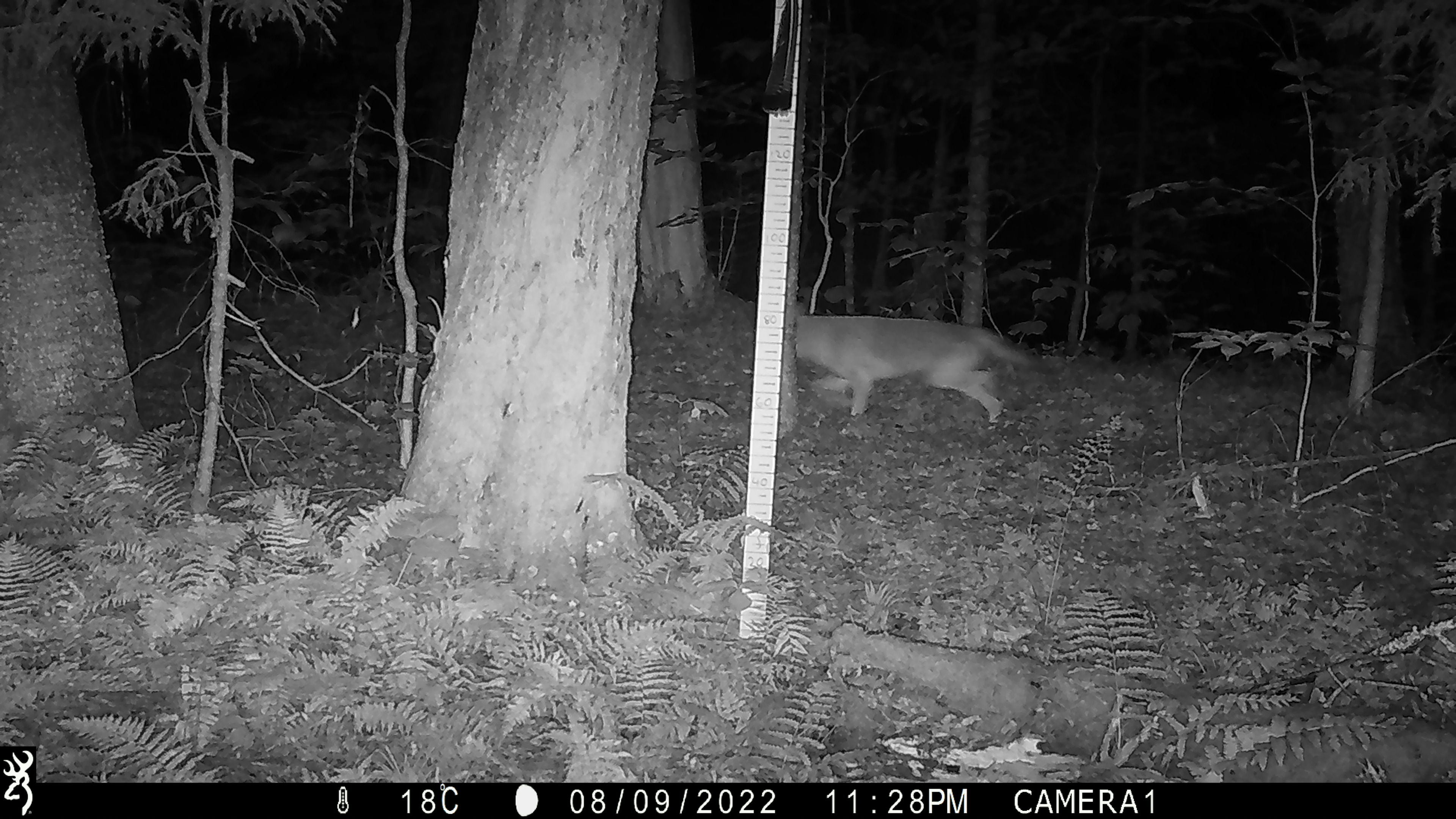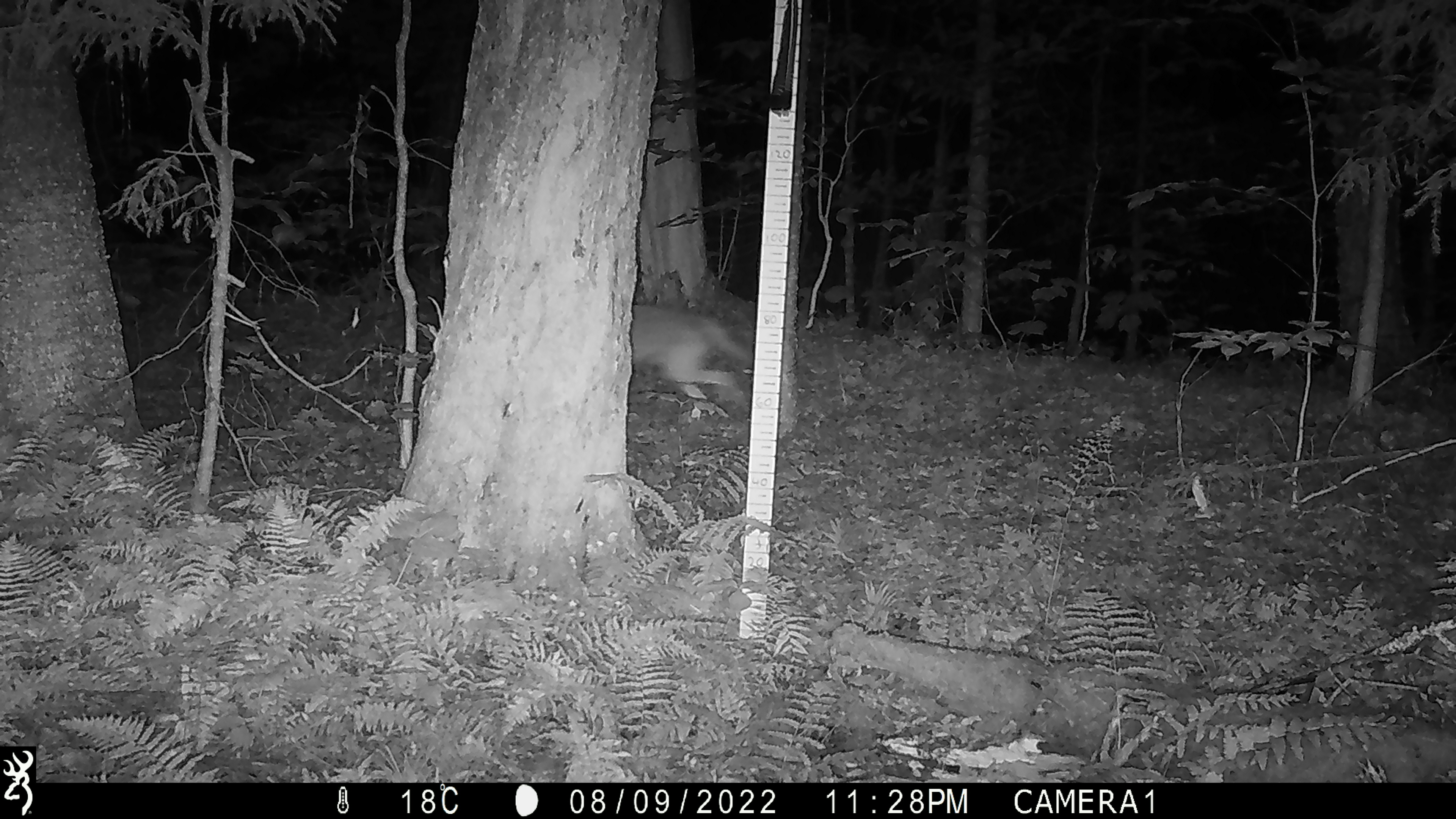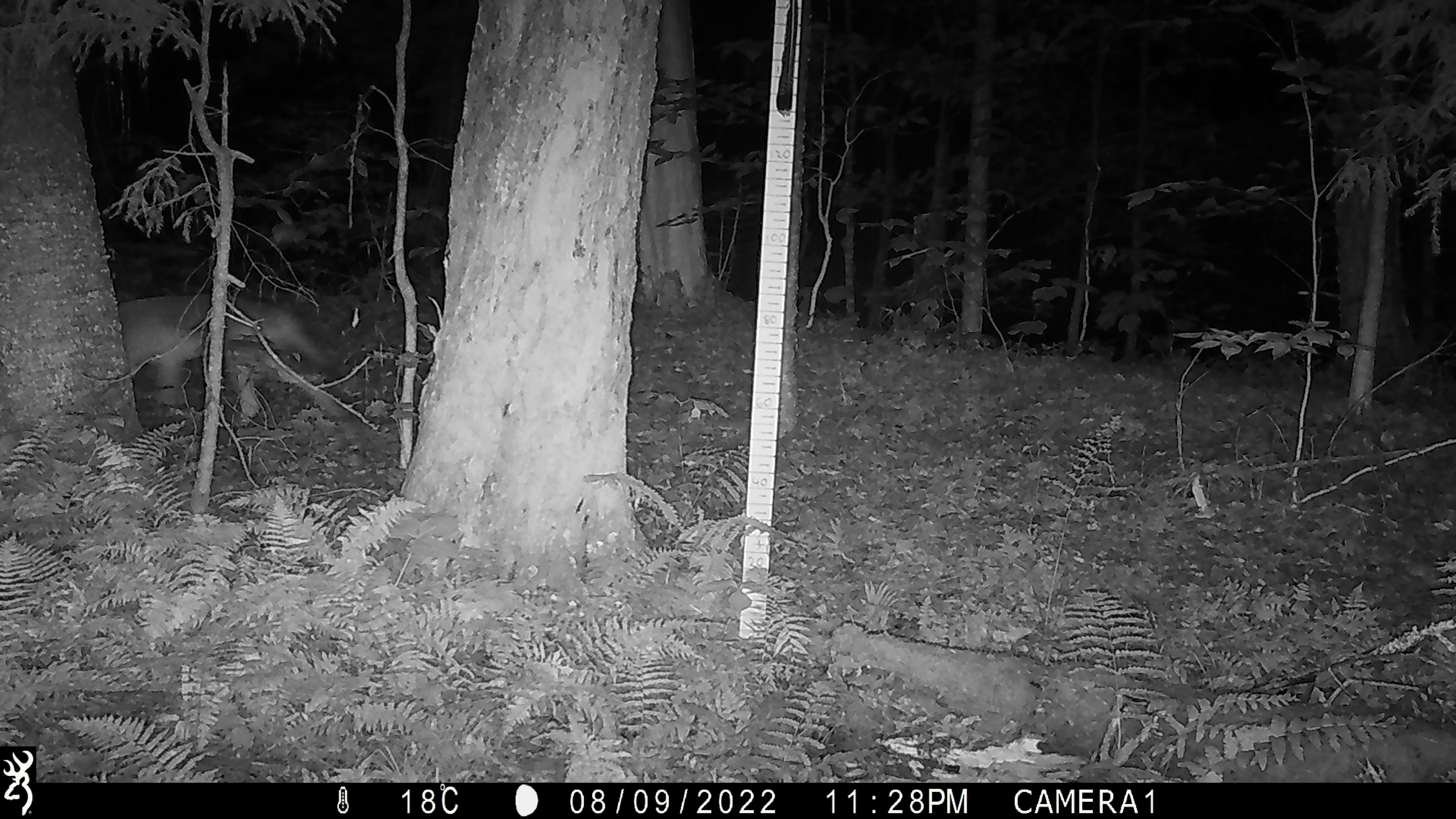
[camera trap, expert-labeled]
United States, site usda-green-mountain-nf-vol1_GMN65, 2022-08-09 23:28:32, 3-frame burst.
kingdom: Animalia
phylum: Chordata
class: Mammalia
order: Carnivora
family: Canidae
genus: Canis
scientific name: Canis latrans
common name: coyote